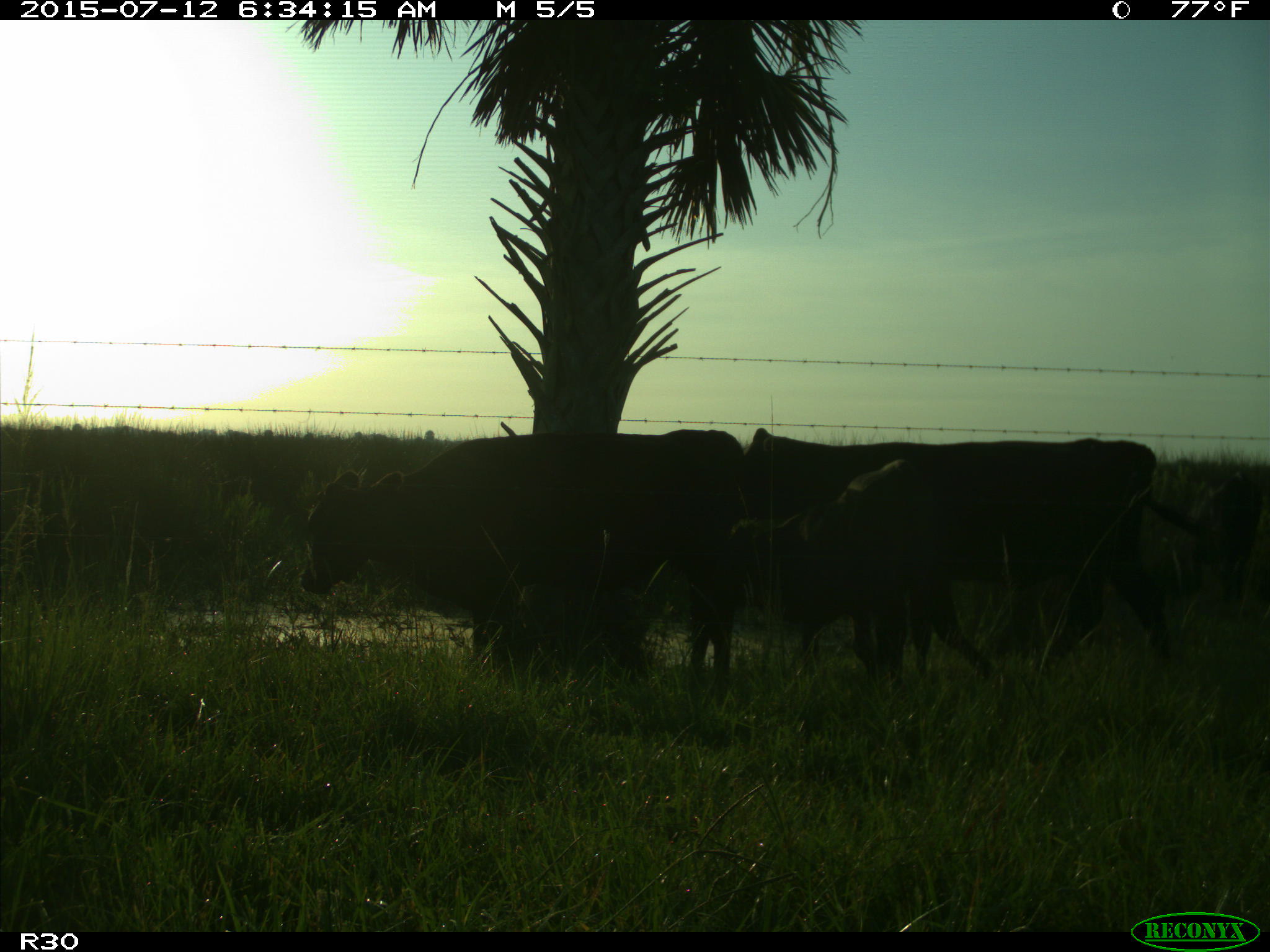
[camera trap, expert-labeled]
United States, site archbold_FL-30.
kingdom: Animalia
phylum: Chordata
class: Mammalia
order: Artiodactyla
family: Bovidae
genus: Bos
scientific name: Bos taurus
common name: domestic cow